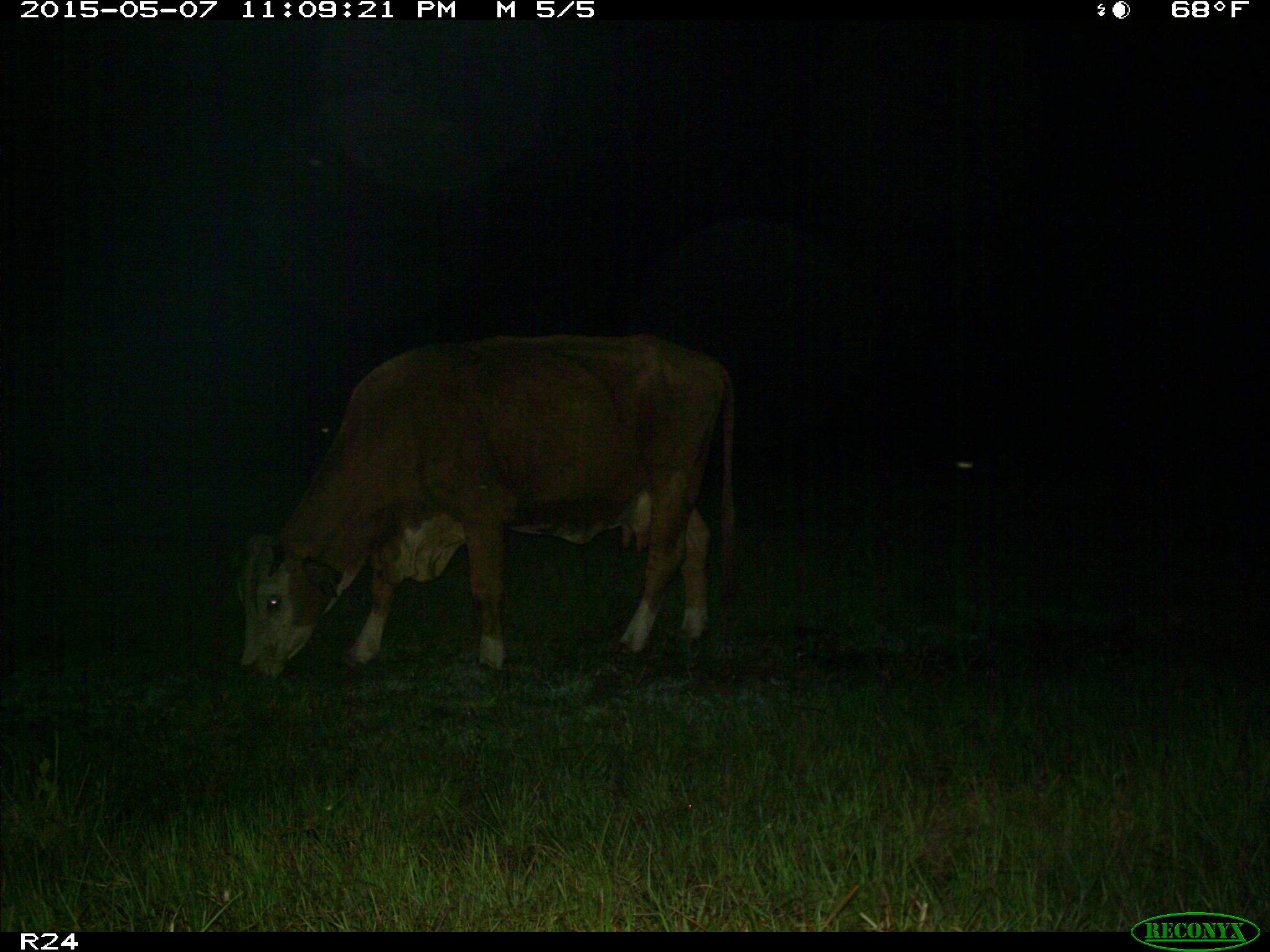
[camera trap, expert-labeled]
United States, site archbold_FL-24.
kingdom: Animalia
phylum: Chordata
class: Mammalia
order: Artiodactyla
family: Bovidae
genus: Bos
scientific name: Bos taurus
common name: domestic cow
Bos taurus (domestic cow).